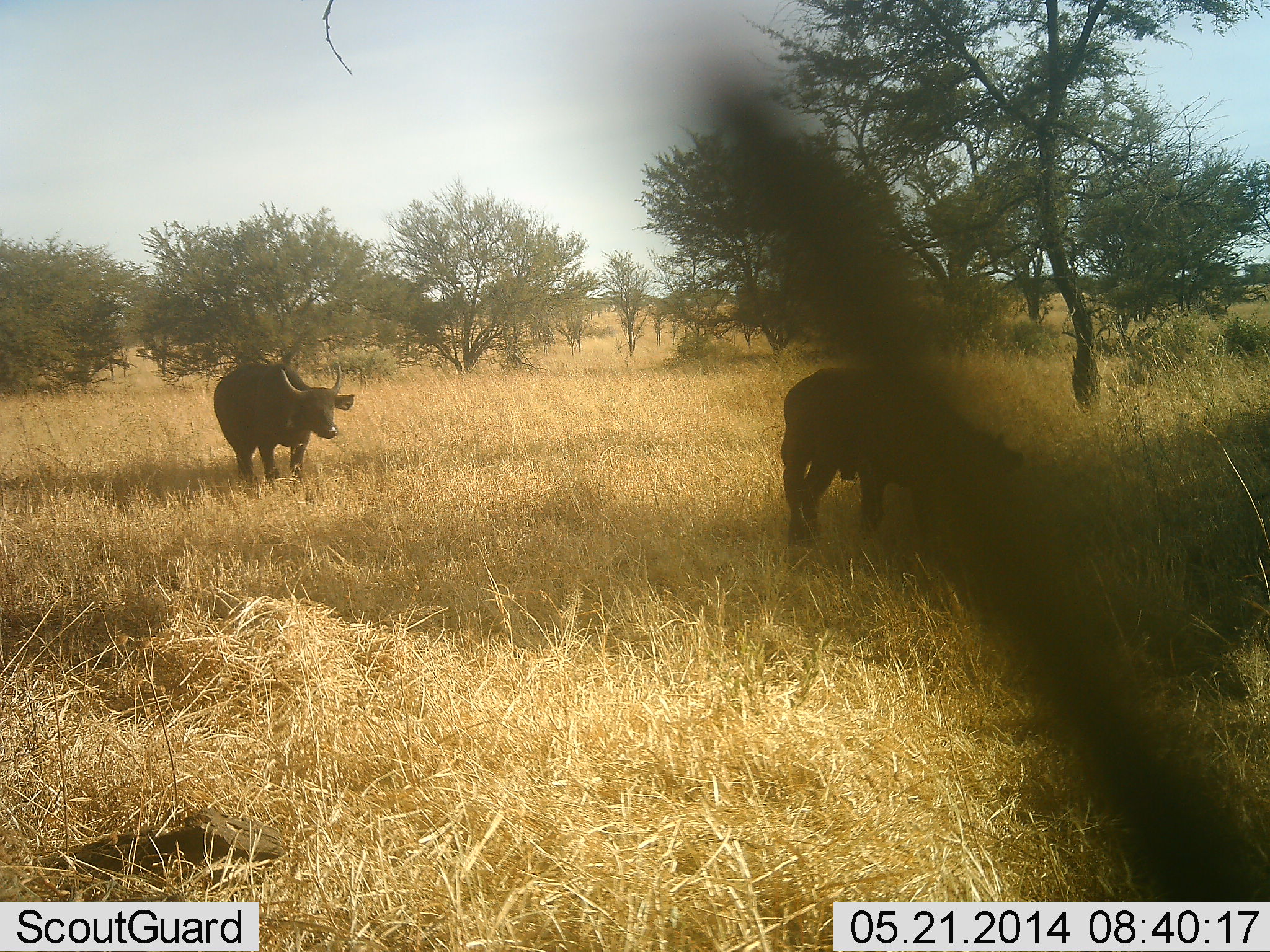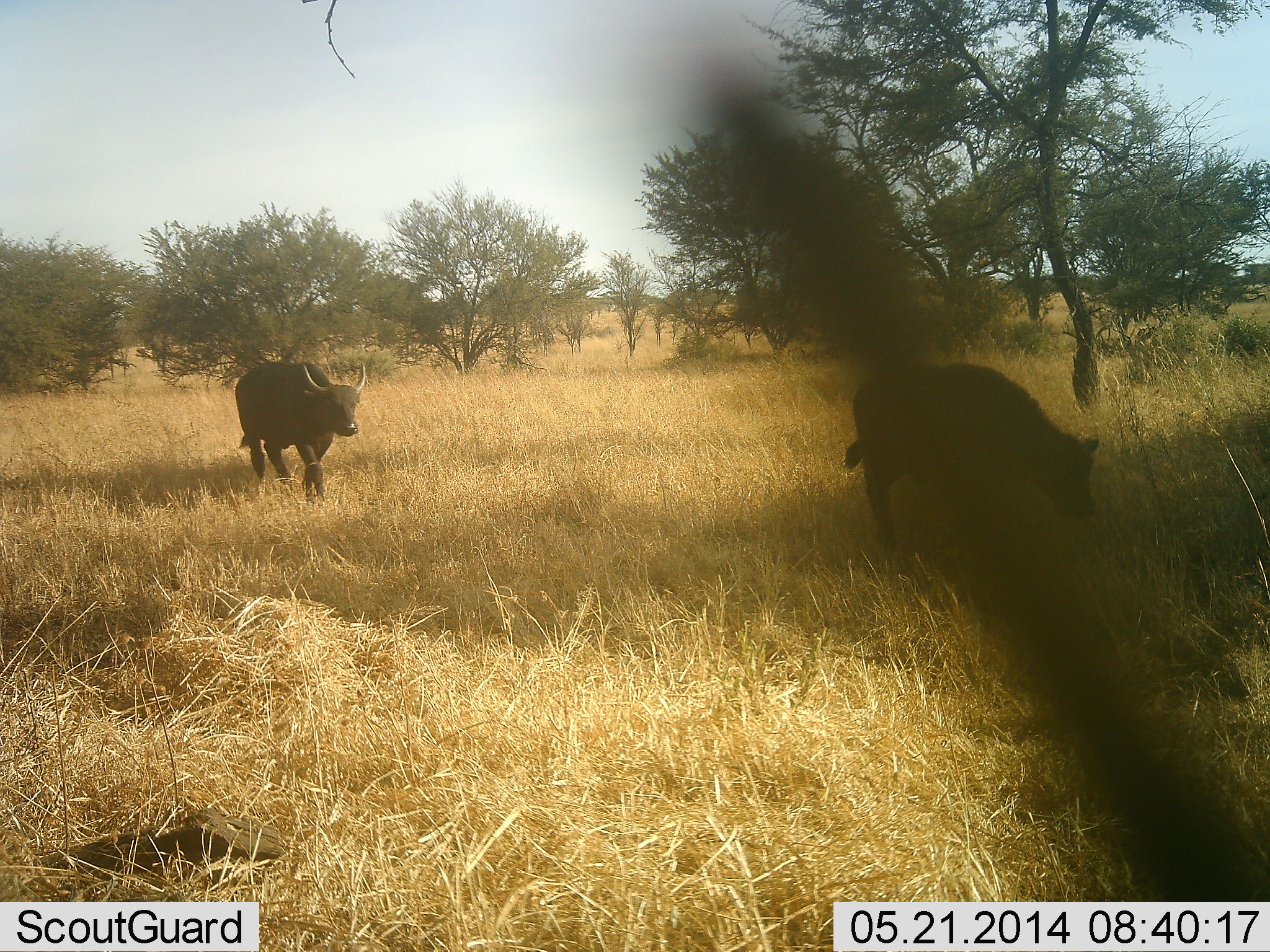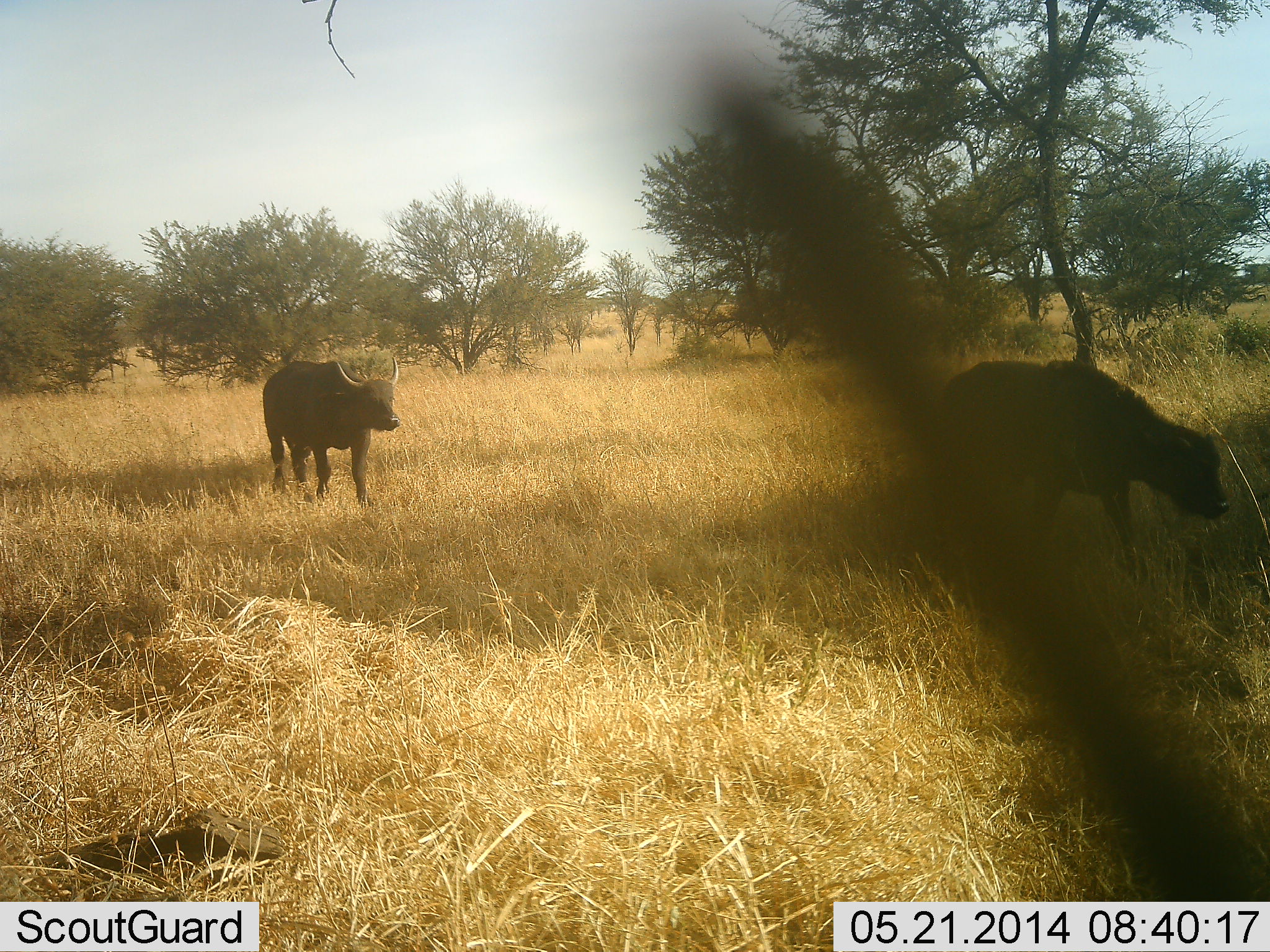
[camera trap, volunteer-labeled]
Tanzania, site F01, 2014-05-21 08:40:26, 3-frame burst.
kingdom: Animalia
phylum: Chordata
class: Mammalia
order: Artiodactyla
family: Bovidae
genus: Syncerus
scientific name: Syncerus caffer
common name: cape buffalo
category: buffalo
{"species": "buffalo (cape buffalo) (Syncerus caffer)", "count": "2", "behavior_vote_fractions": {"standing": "10%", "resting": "0%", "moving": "100%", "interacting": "0%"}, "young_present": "20%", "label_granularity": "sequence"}